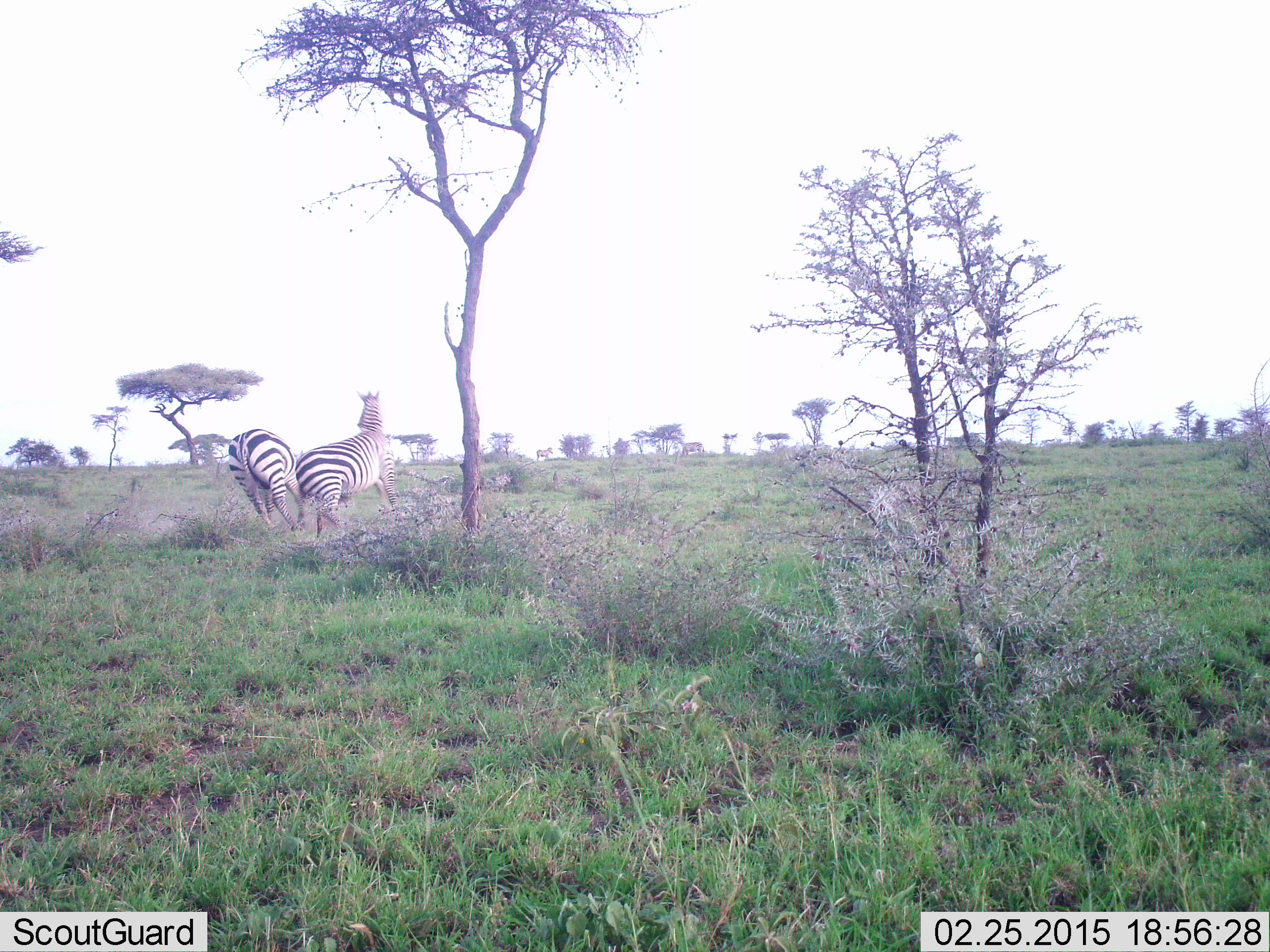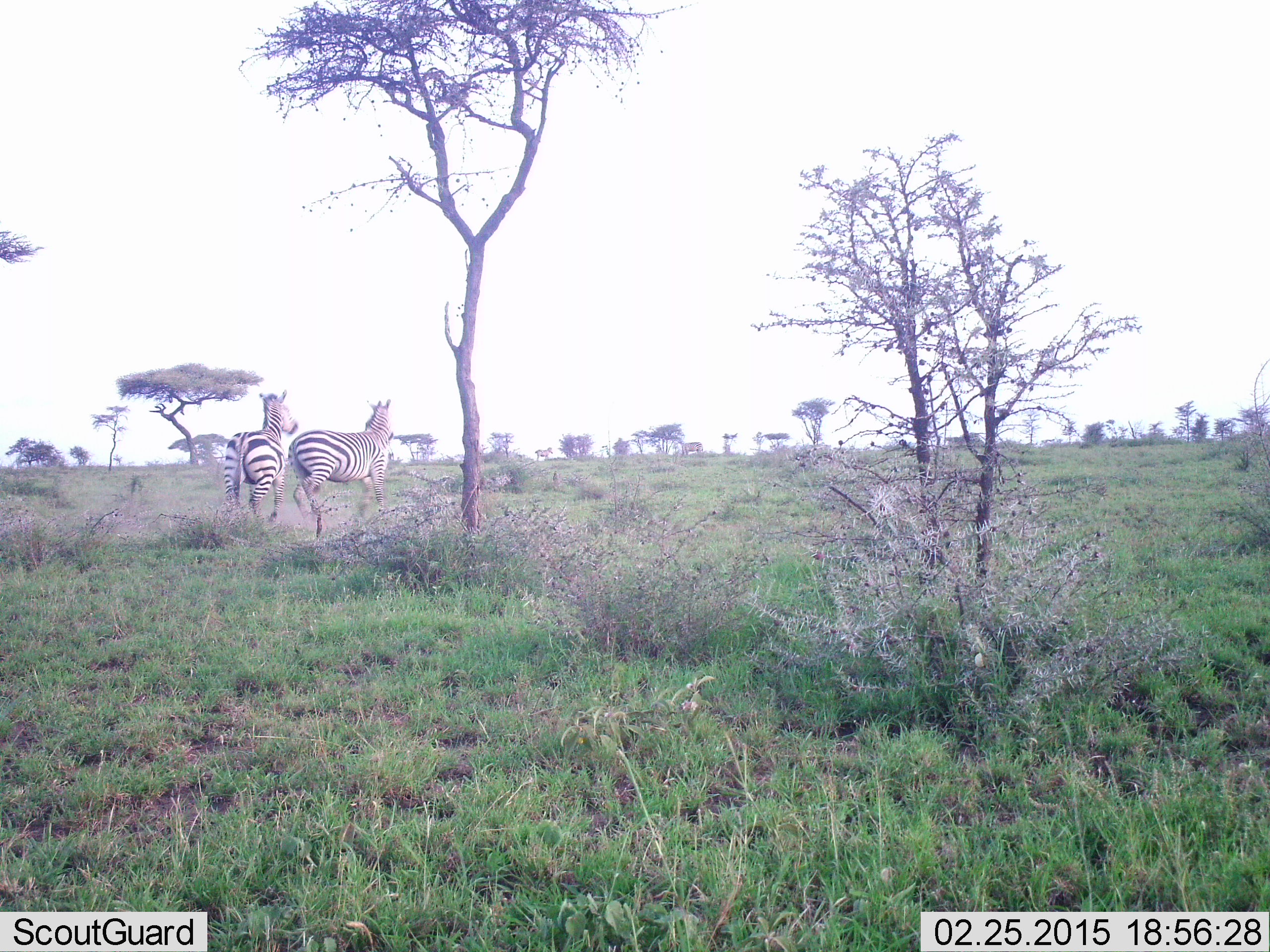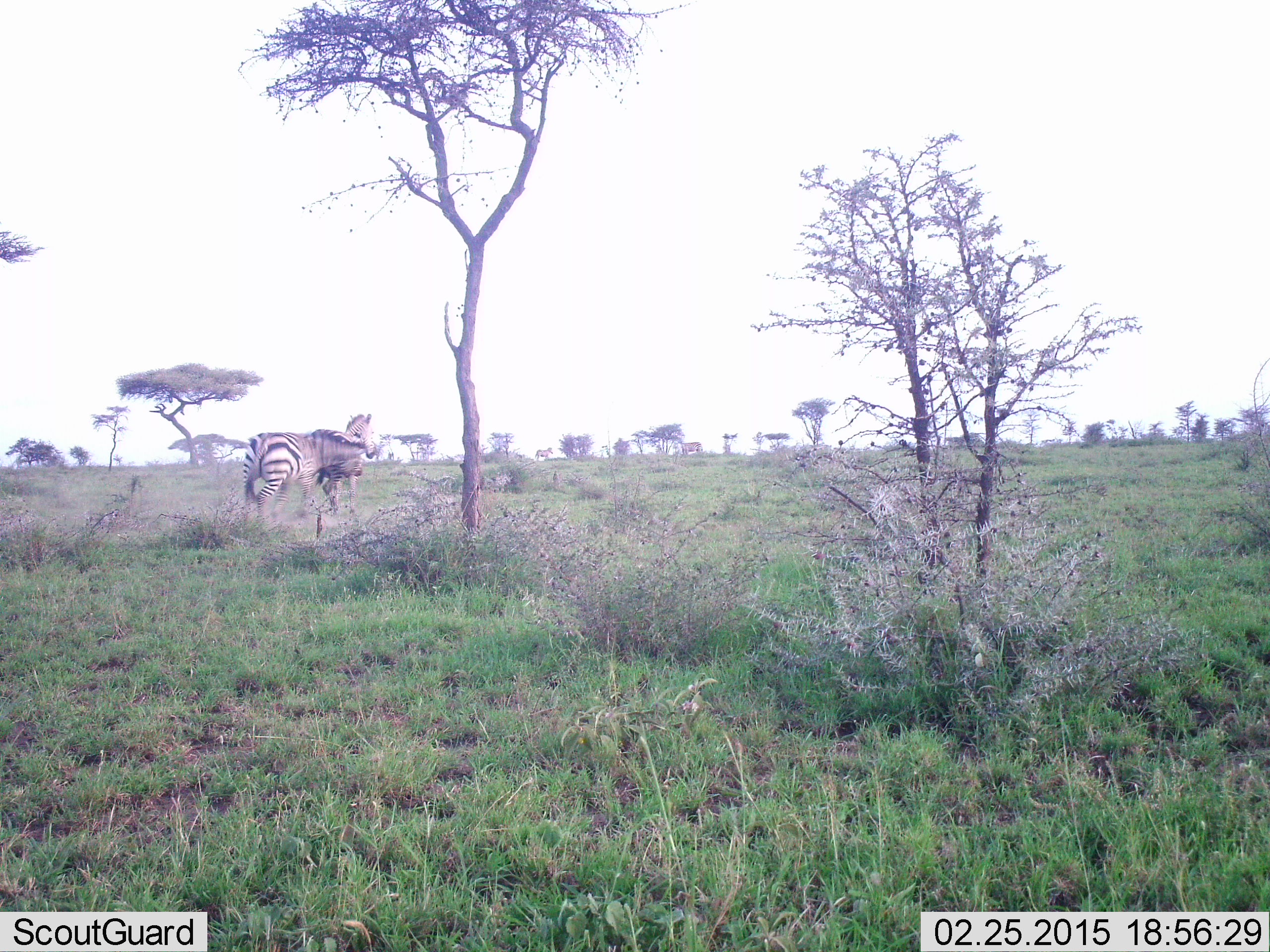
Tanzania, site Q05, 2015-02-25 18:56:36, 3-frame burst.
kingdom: Animalia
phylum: Chordata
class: Mammalia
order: Perissodactyla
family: Equidae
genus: Equus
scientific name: Equus quagga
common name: plains zebra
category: zebra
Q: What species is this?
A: Zebra (plains zebra) (Equus quagga).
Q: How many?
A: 2.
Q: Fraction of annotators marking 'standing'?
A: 10%.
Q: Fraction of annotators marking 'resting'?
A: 0%.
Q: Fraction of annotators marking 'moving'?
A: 40%.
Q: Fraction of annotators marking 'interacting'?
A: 70%.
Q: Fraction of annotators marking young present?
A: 0%.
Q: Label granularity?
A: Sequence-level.